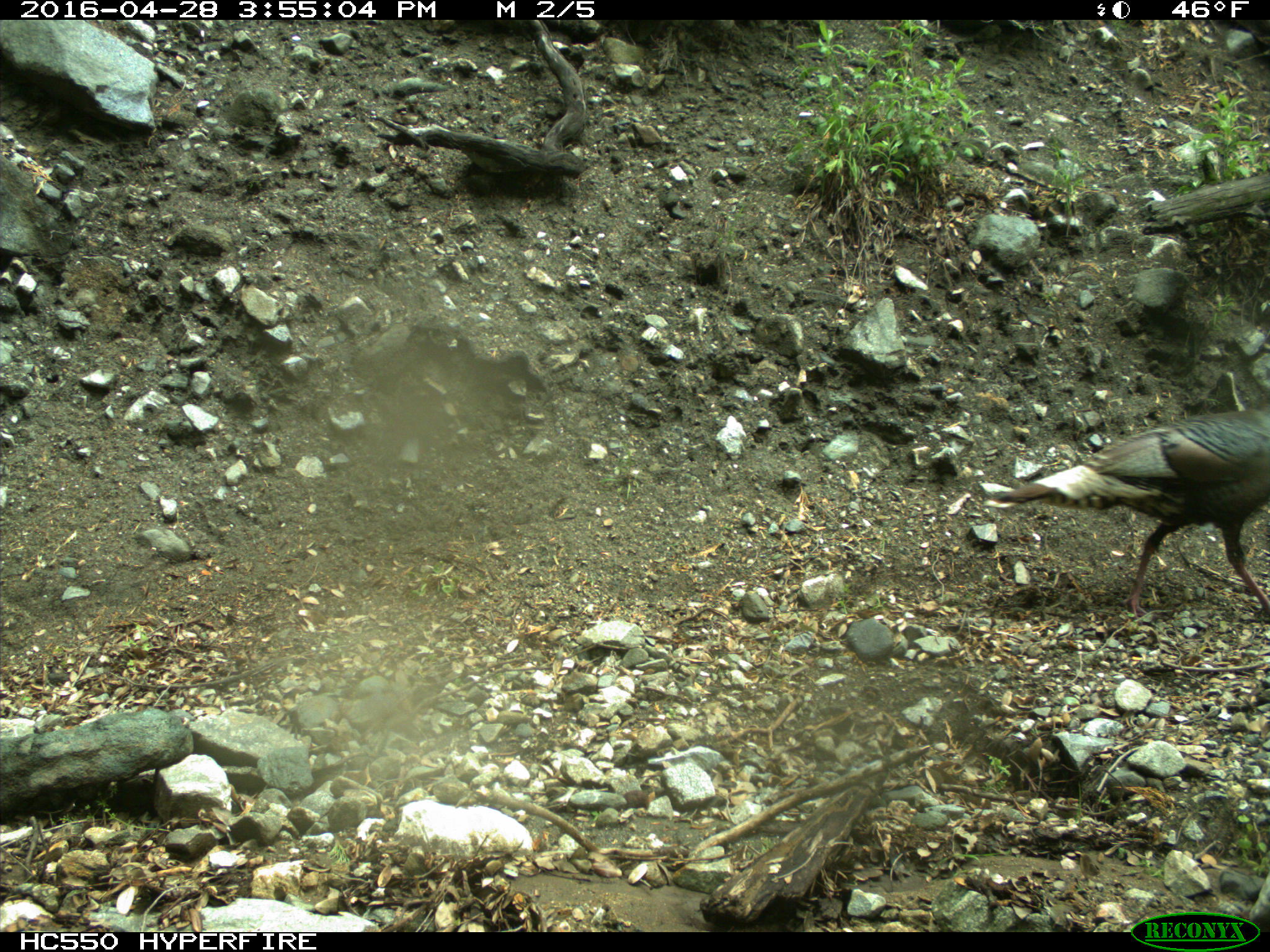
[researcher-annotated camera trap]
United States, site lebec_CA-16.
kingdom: Animalia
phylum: Chordata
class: Aves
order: Galliformes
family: Phasianidae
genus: Meleagris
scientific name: Meleagris gallopavo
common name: wild turkey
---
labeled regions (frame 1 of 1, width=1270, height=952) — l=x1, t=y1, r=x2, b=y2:
animal: l=986, t=410, r=1269, b=630